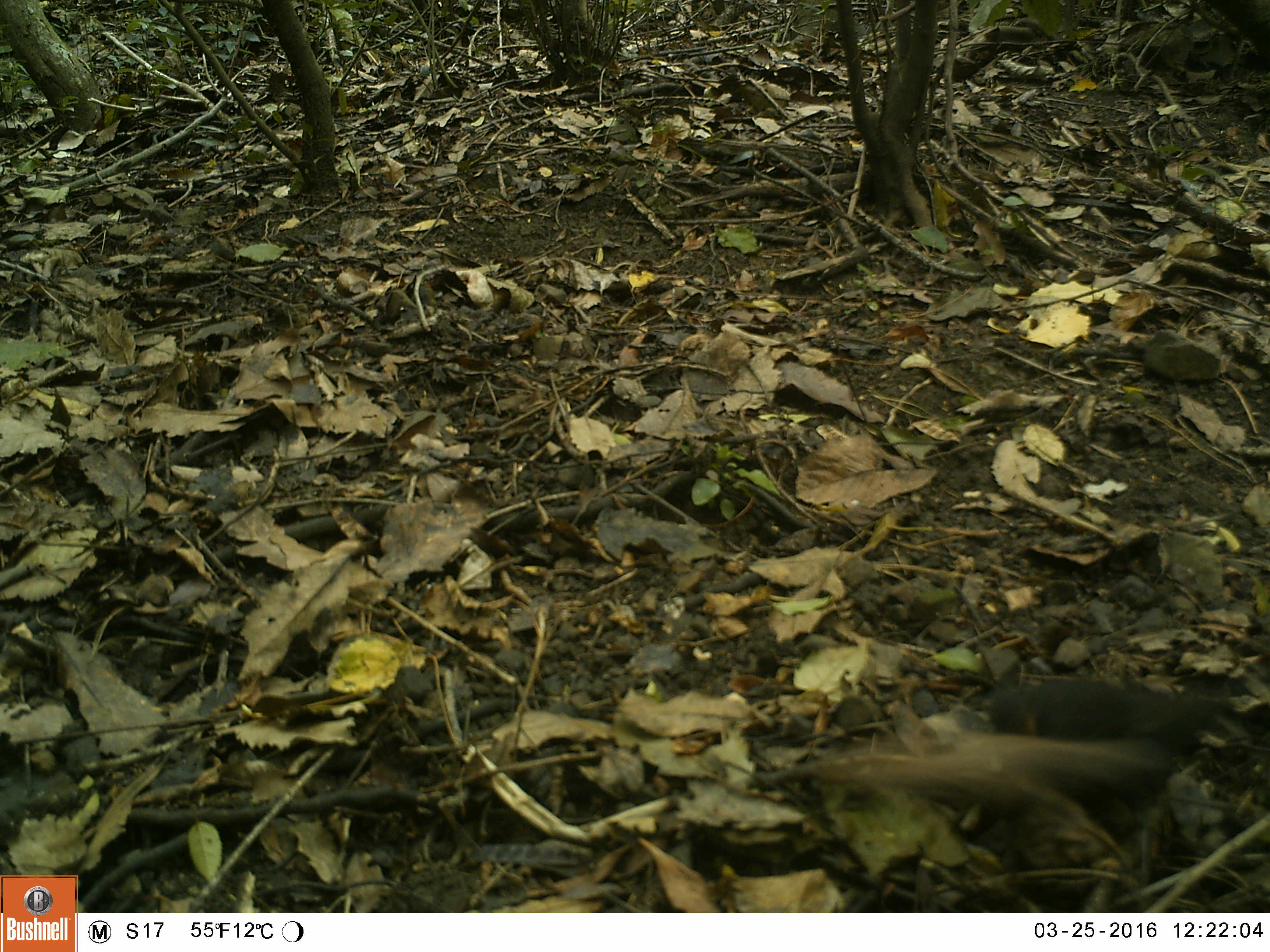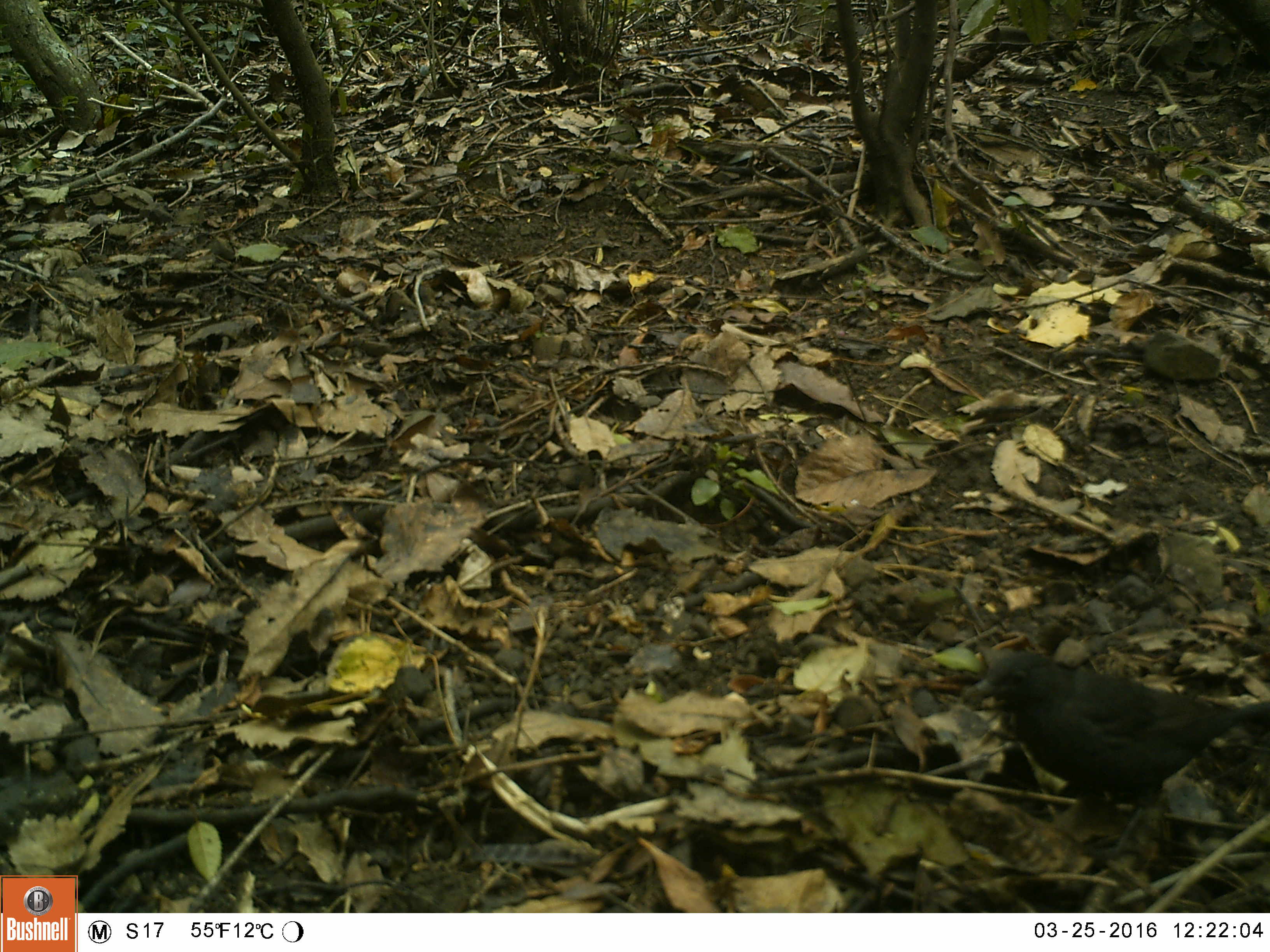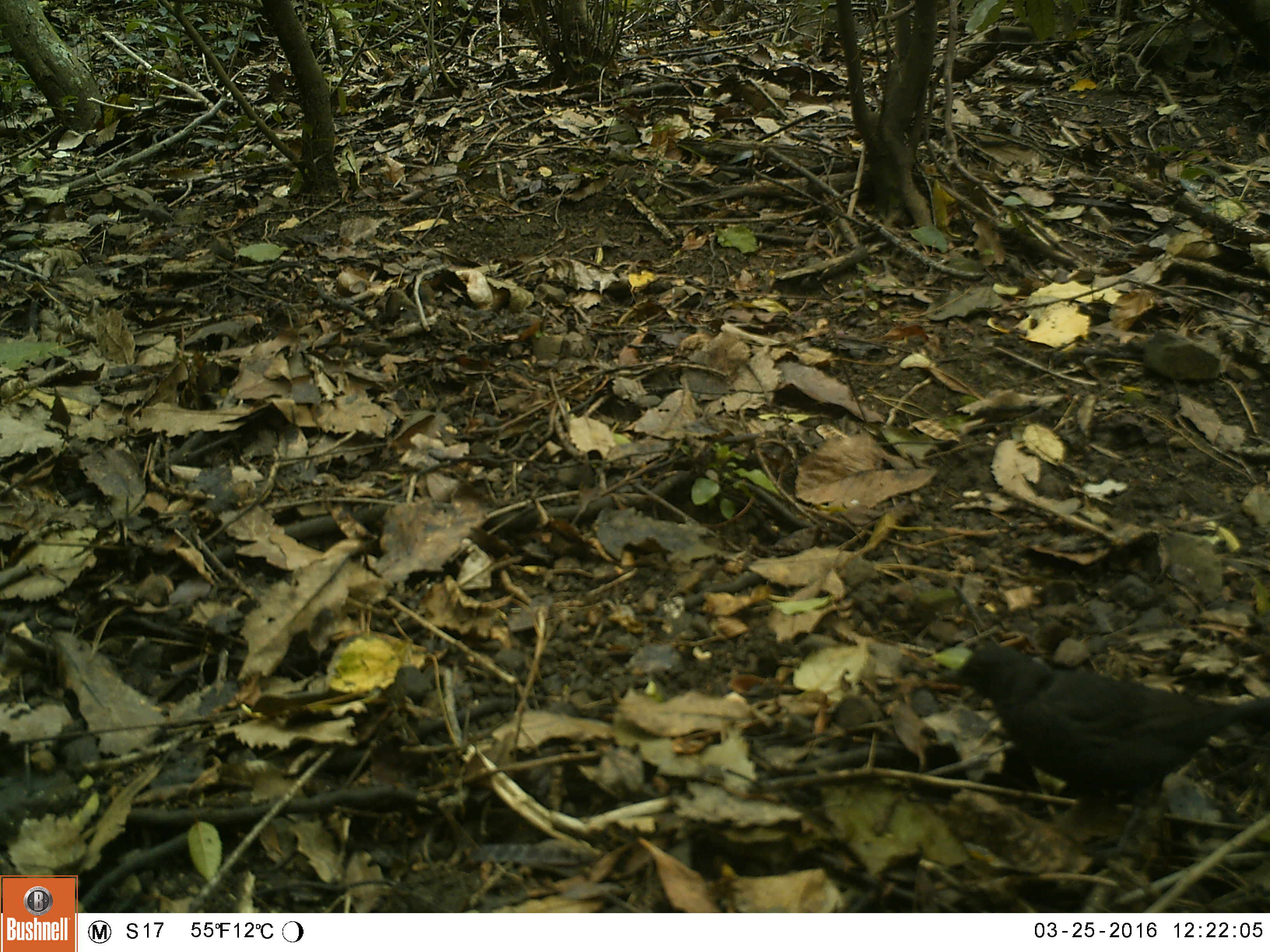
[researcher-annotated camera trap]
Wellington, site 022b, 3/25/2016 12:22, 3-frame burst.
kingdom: Animalia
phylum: Chordata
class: Aves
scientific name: Aves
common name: bird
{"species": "bird (Aves)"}